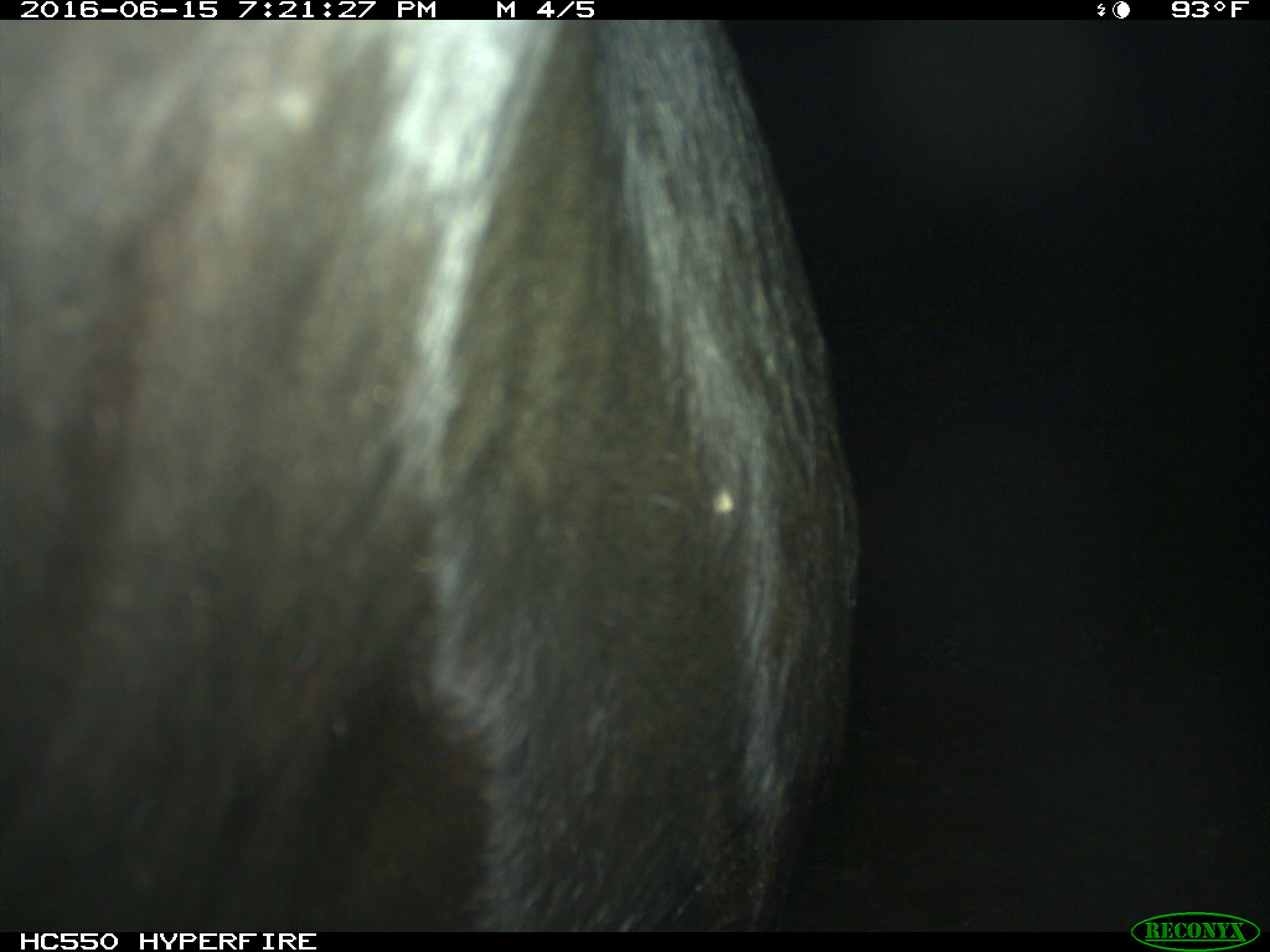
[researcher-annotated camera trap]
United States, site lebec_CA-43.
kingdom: Animalia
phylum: Chordata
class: Mammalia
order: Artiodactyla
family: Bovidae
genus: Bos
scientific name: Bos taurus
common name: domestic cow